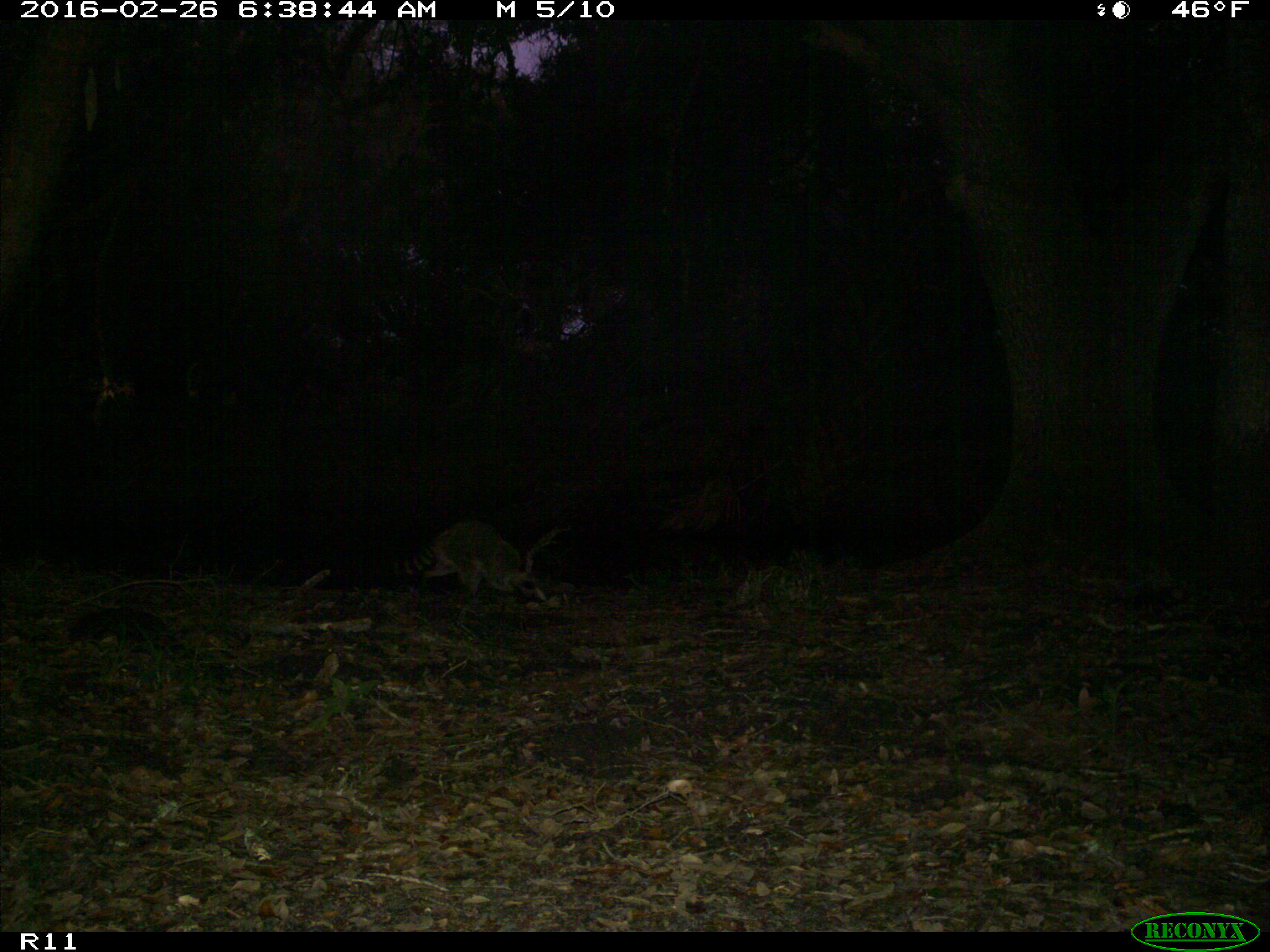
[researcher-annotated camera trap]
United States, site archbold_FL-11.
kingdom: Animalia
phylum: Chordata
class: Mammalia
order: Carnivora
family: Procyonidae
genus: Procyon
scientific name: Procyon lotor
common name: common raccoon